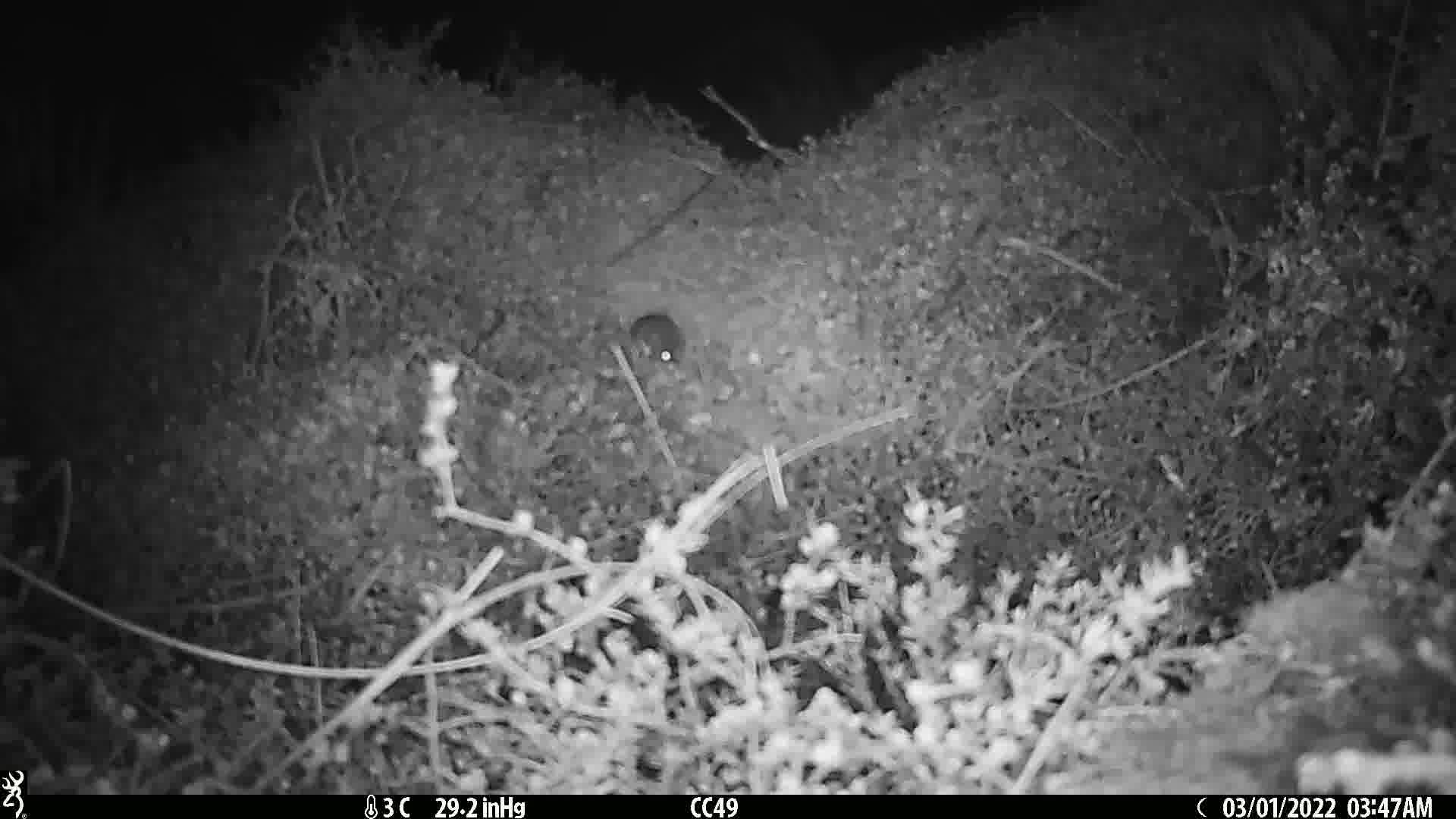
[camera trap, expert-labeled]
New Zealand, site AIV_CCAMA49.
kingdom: Animalia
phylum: Chordata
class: Mammalia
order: Rodentia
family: Muridae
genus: Mus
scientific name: Mus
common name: mouse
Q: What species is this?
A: Mouse (Mus).